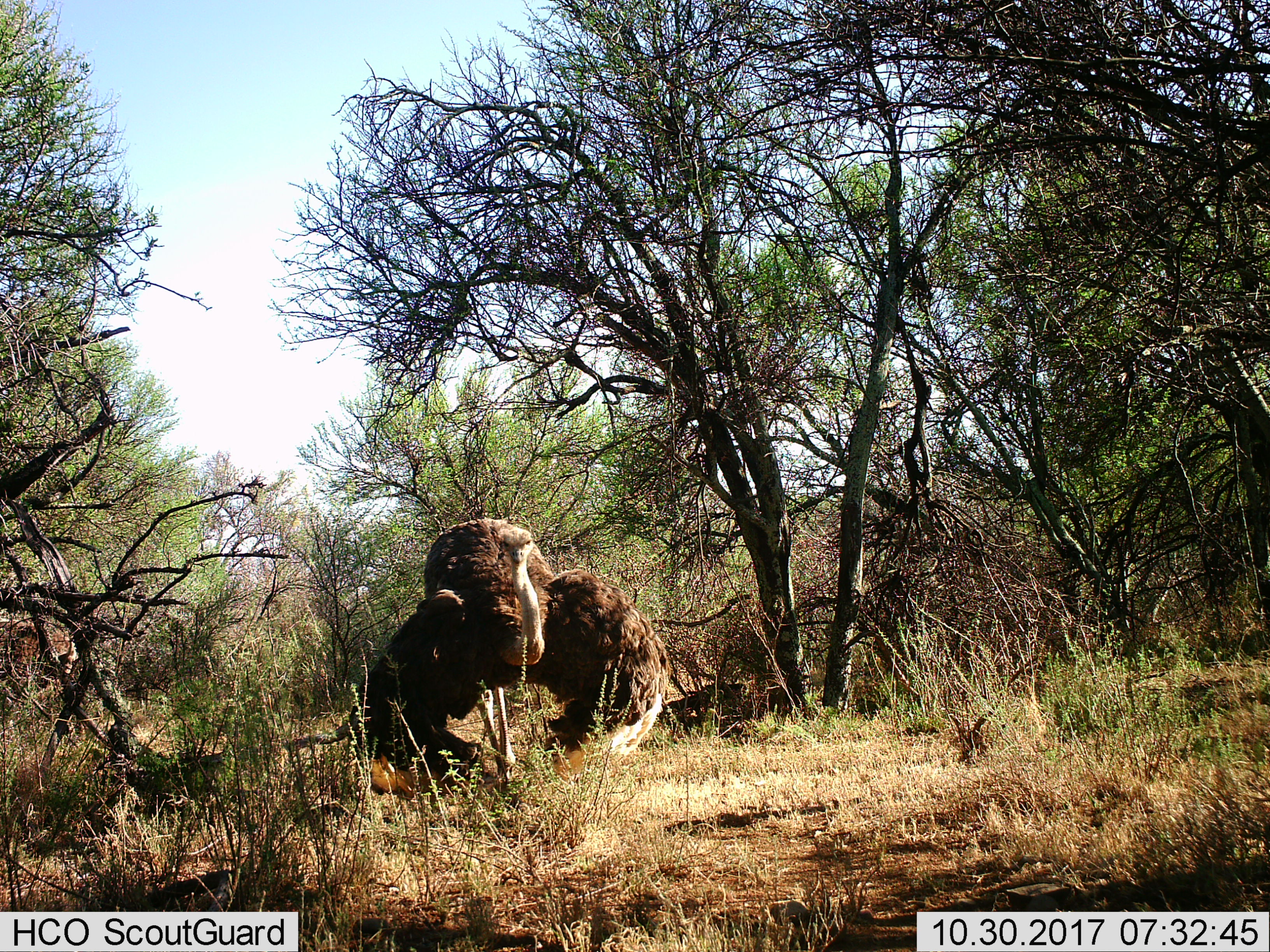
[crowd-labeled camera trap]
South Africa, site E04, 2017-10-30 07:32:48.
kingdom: Animalia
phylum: Chordata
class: Aves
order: Struthioniformes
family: Struthionidae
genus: Struthio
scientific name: Struthio camelus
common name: ostrich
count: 1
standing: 40%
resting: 10%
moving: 50%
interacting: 10%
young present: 0%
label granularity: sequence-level